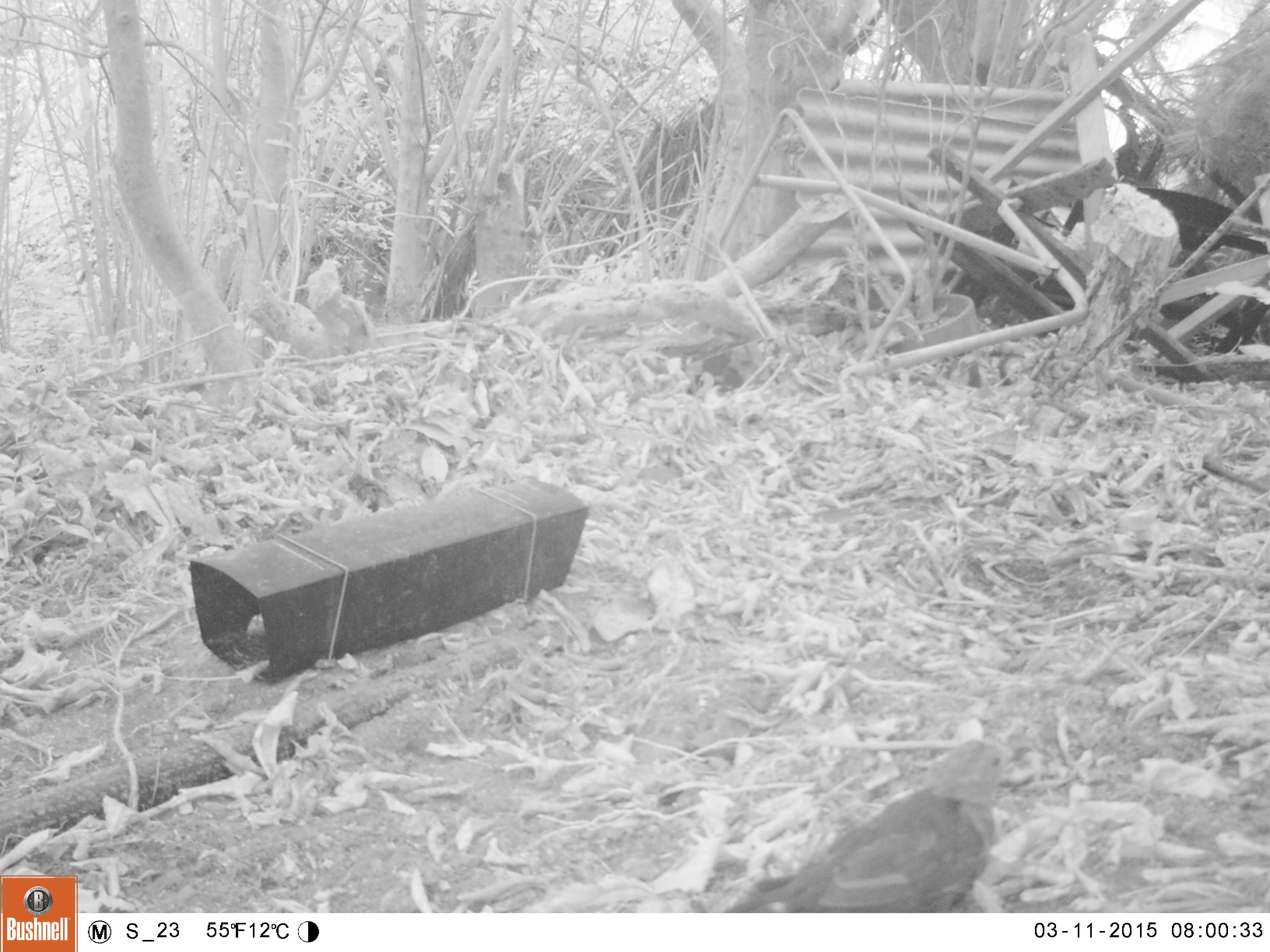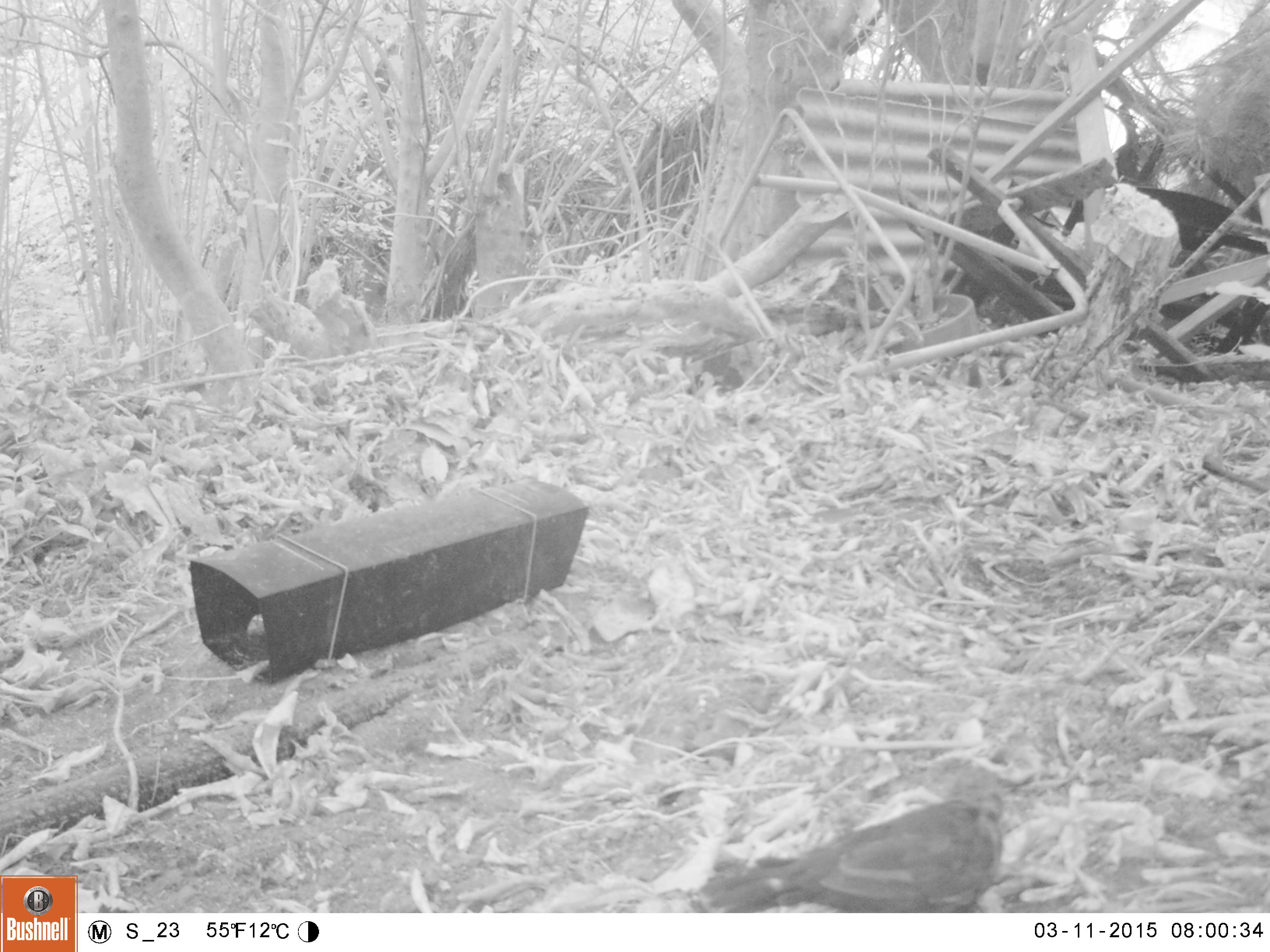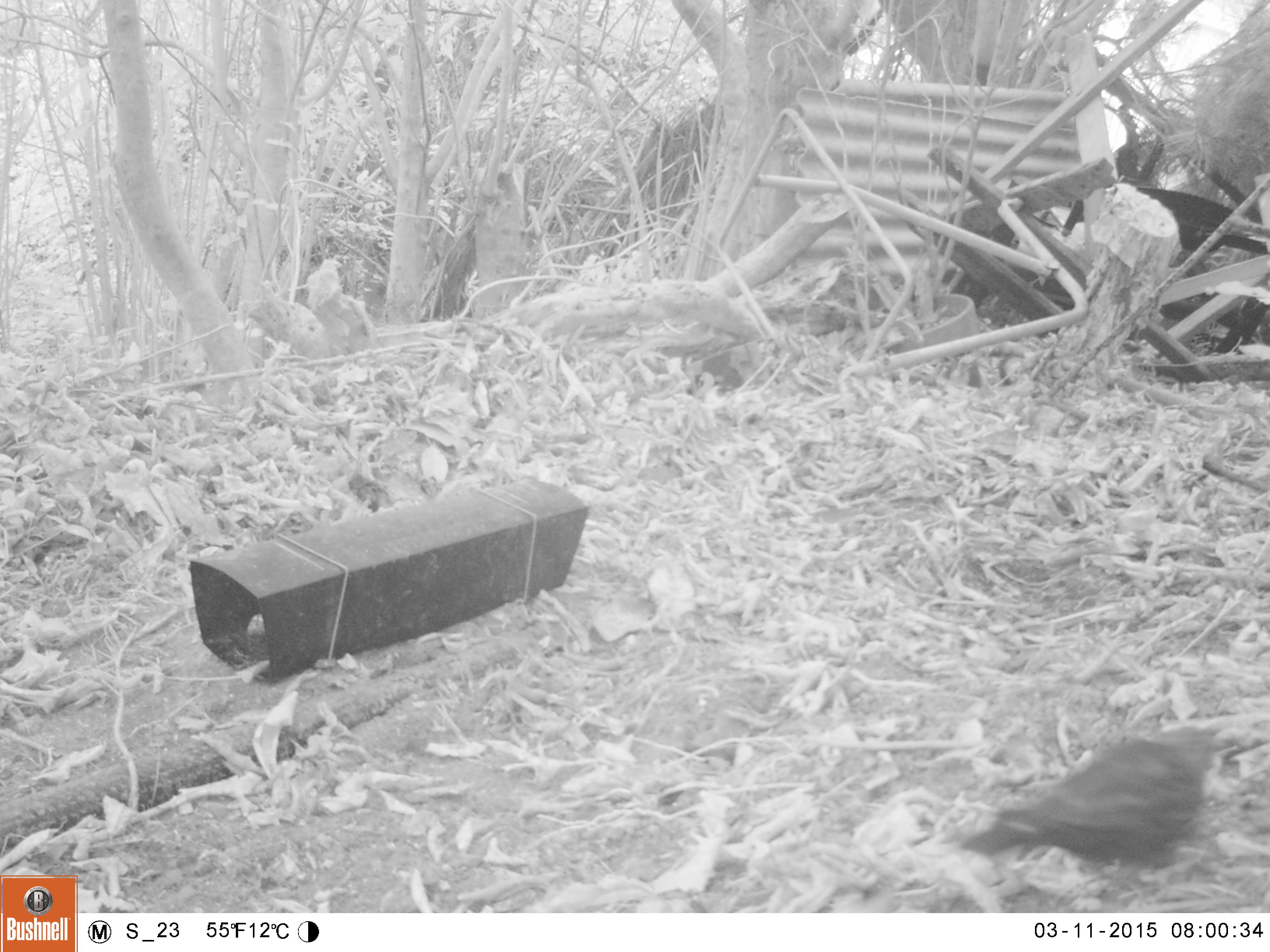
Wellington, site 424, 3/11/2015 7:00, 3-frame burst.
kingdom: Animalia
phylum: Chordata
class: Aves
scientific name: Aves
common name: bird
Bird (Aves).